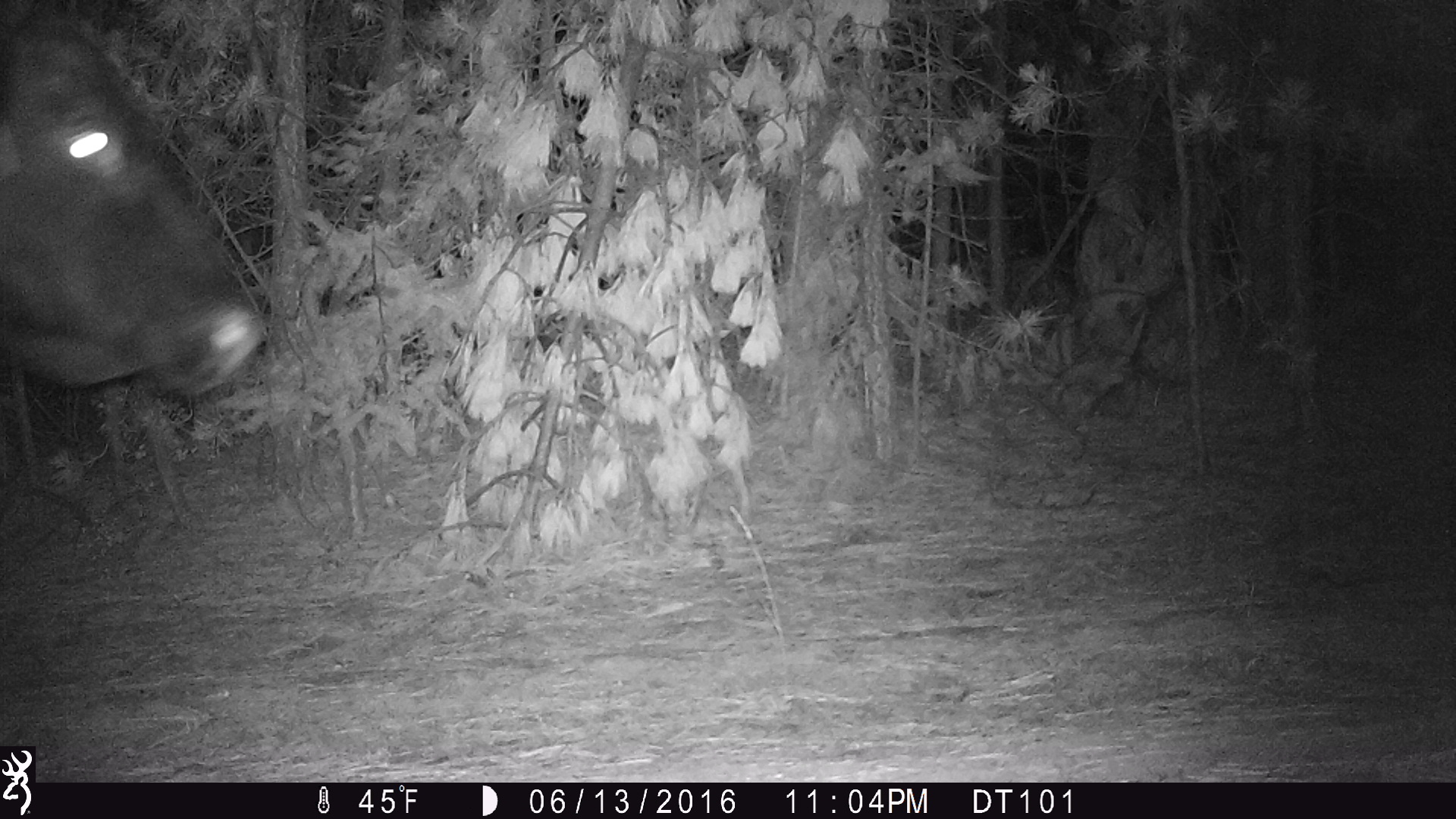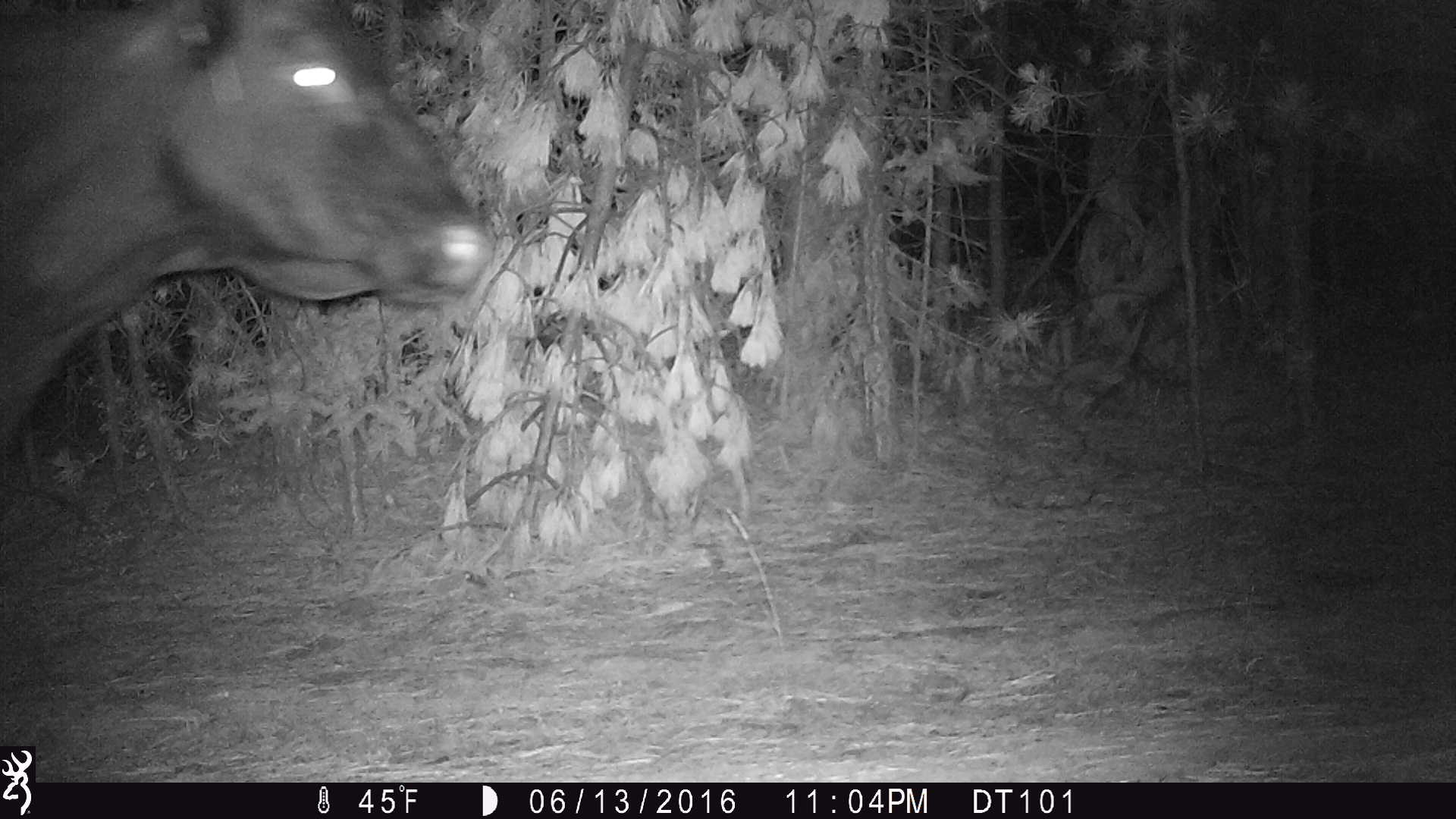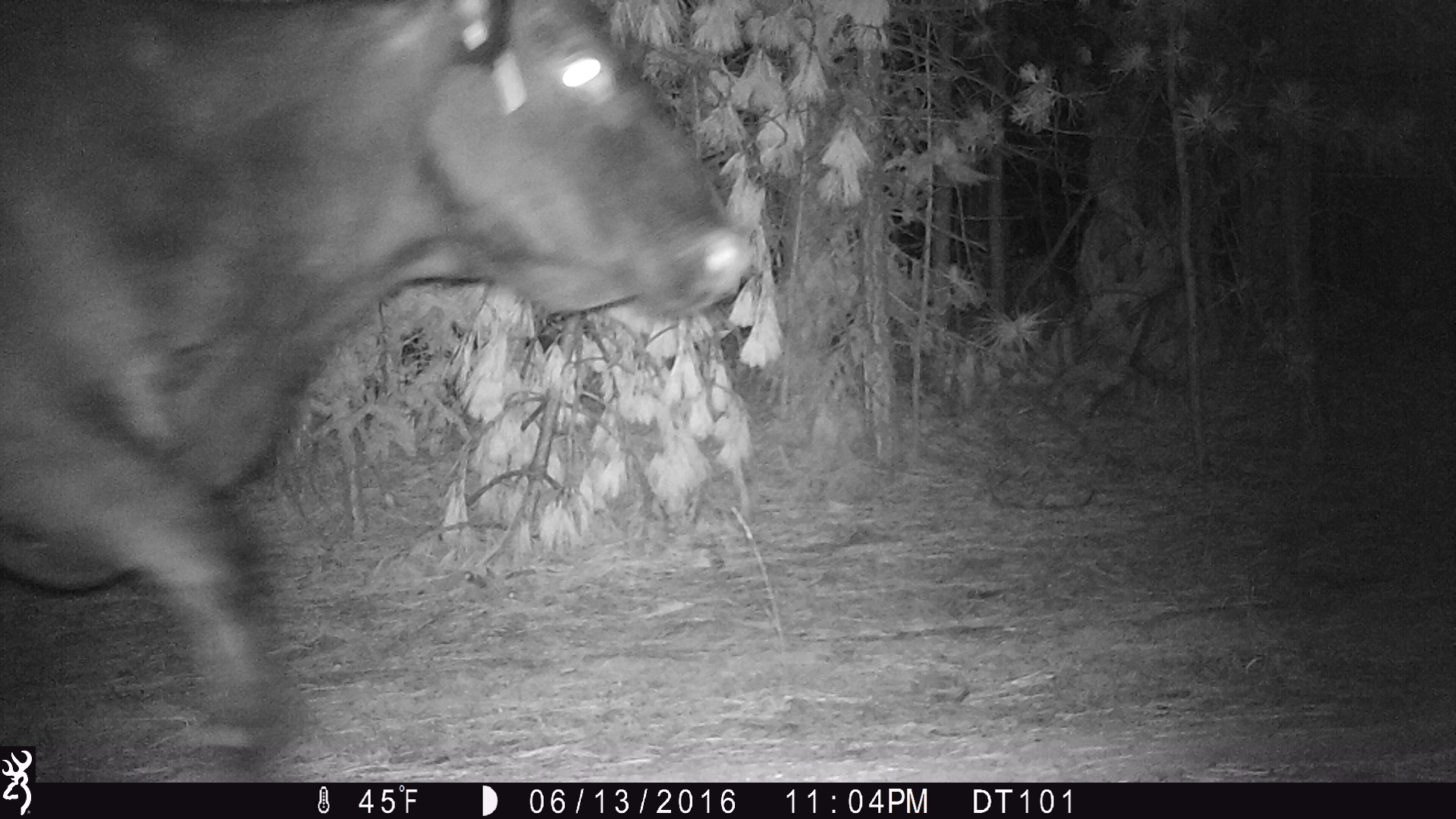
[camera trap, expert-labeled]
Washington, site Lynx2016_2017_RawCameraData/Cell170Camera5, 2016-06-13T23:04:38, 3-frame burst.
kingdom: Animalia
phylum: Chordata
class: Mammalia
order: Artiodactyla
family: Bovidae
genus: Bos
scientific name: Bos taurus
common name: domestic cattle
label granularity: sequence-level